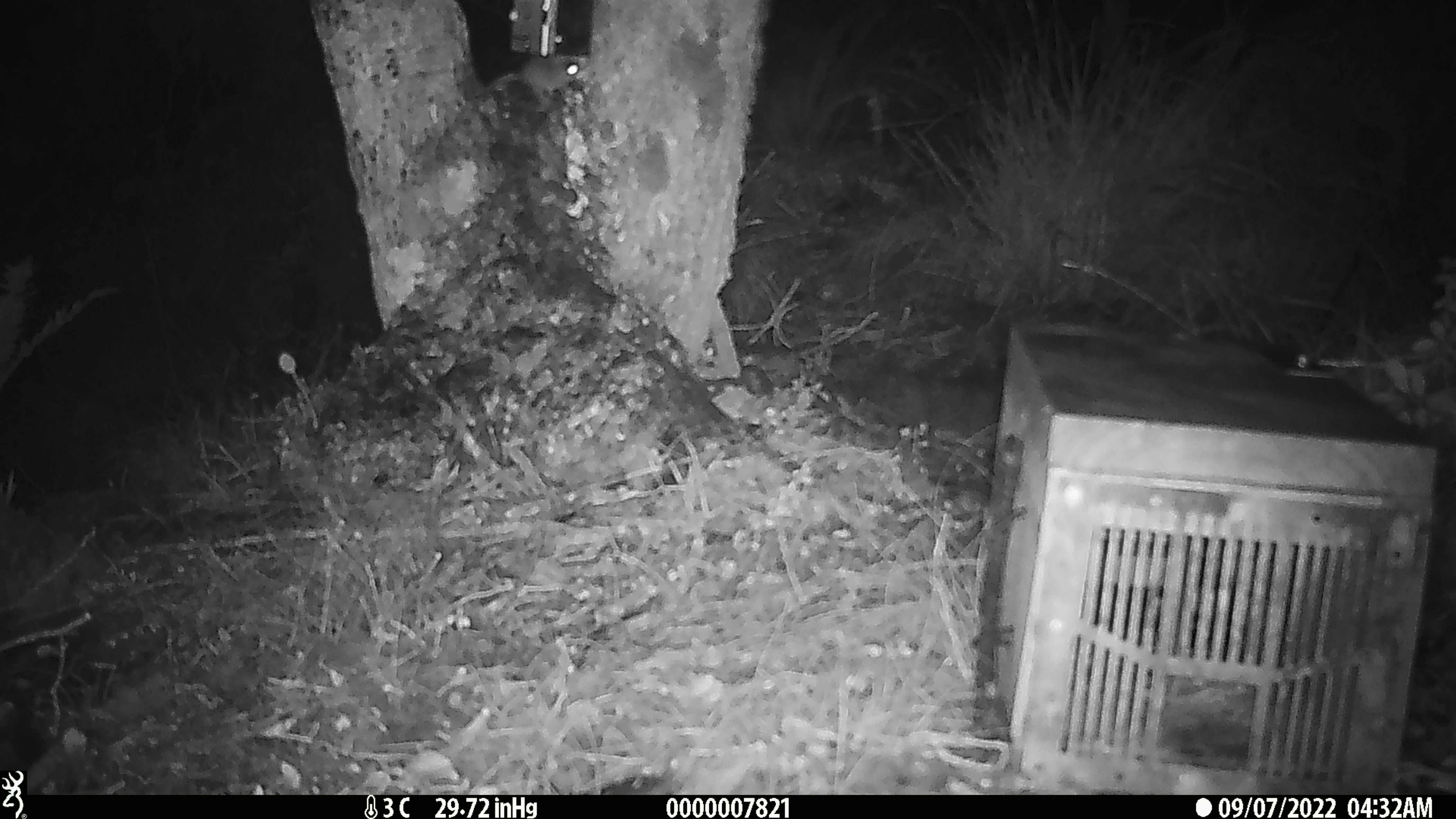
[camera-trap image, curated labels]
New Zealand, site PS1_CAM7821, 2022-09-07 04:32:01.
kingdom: Animalia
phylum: Chordata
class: Mammalia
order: Rodentia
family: Muridae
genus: Mus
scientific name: Mus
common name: mouse